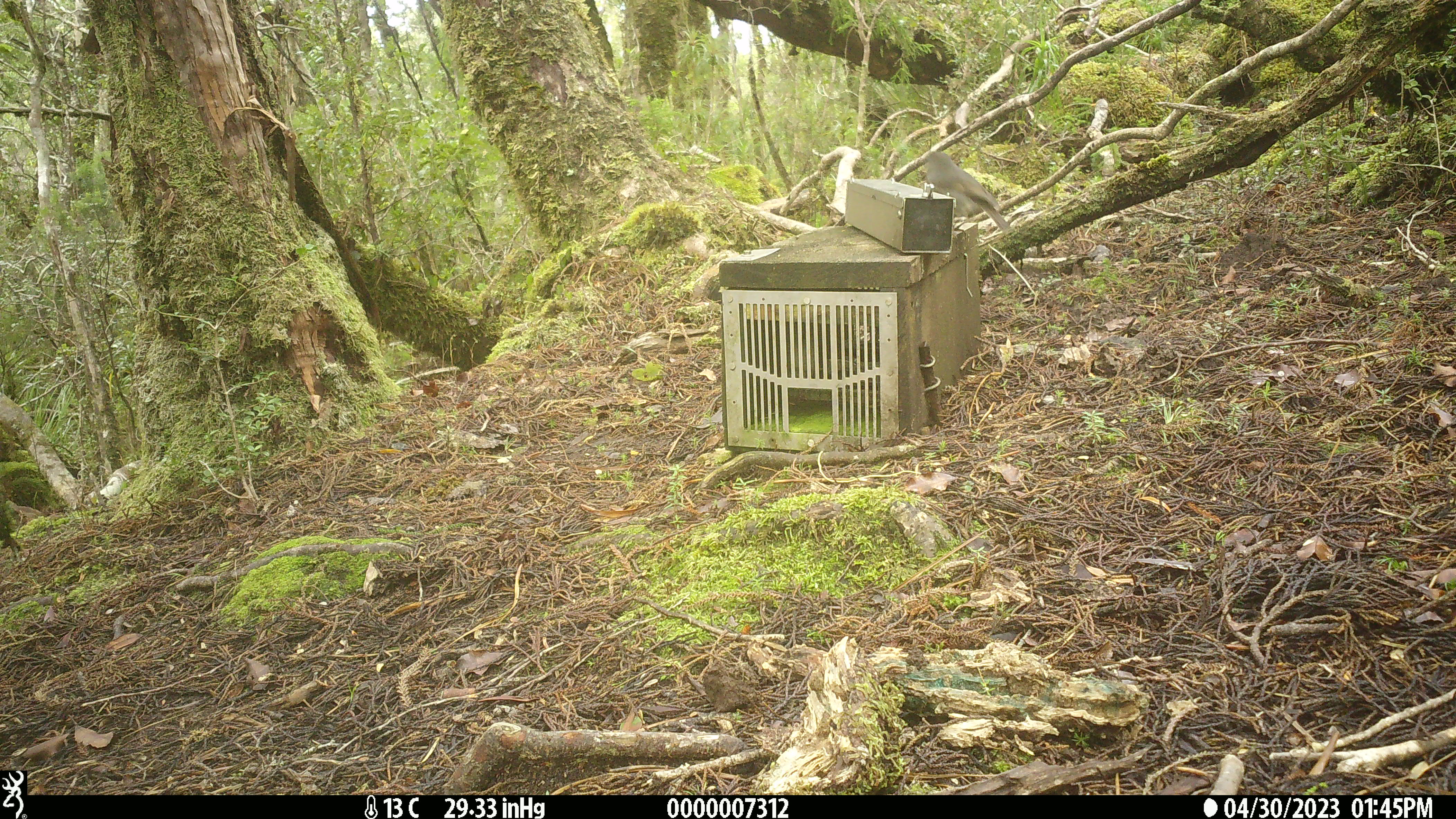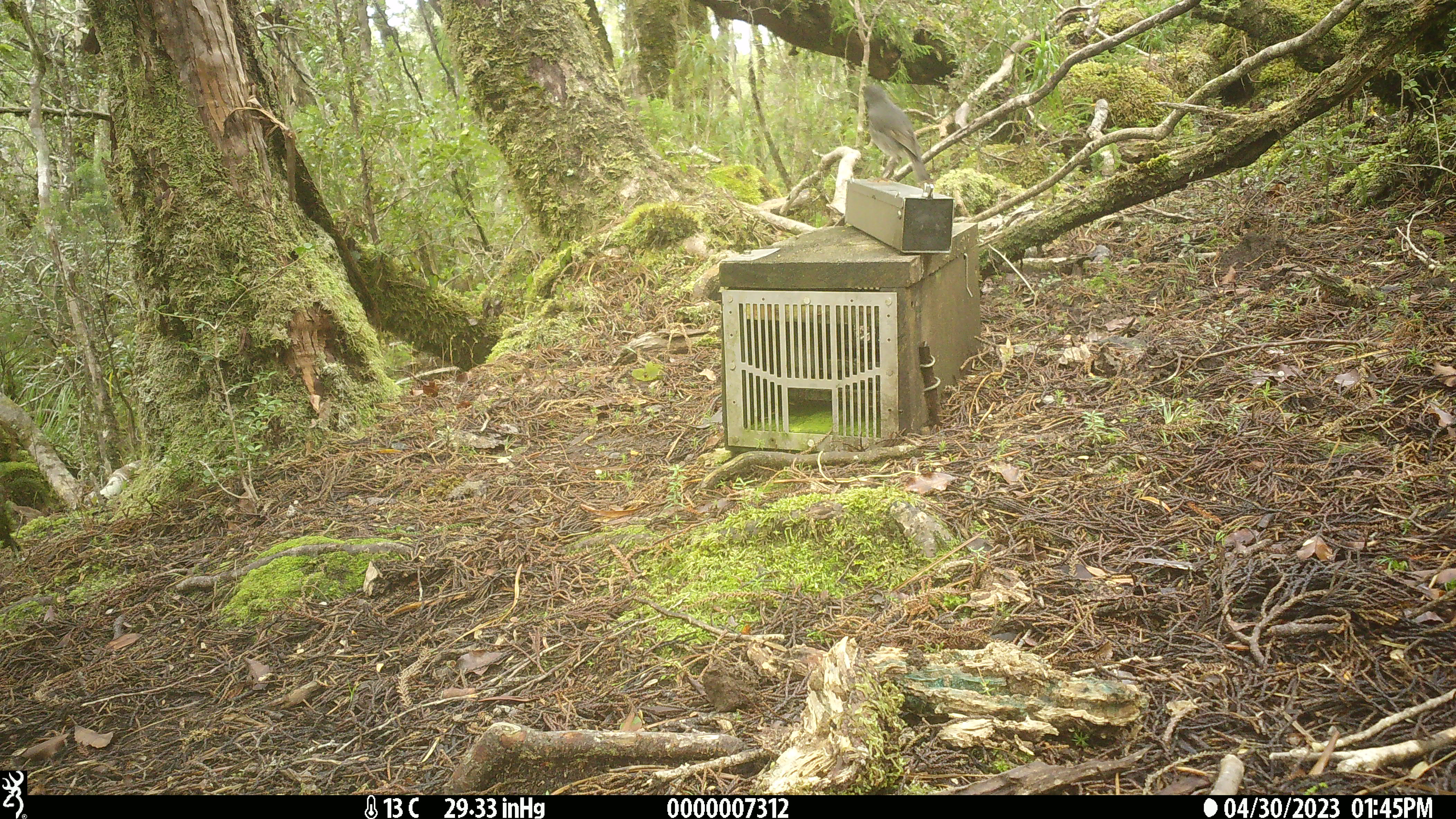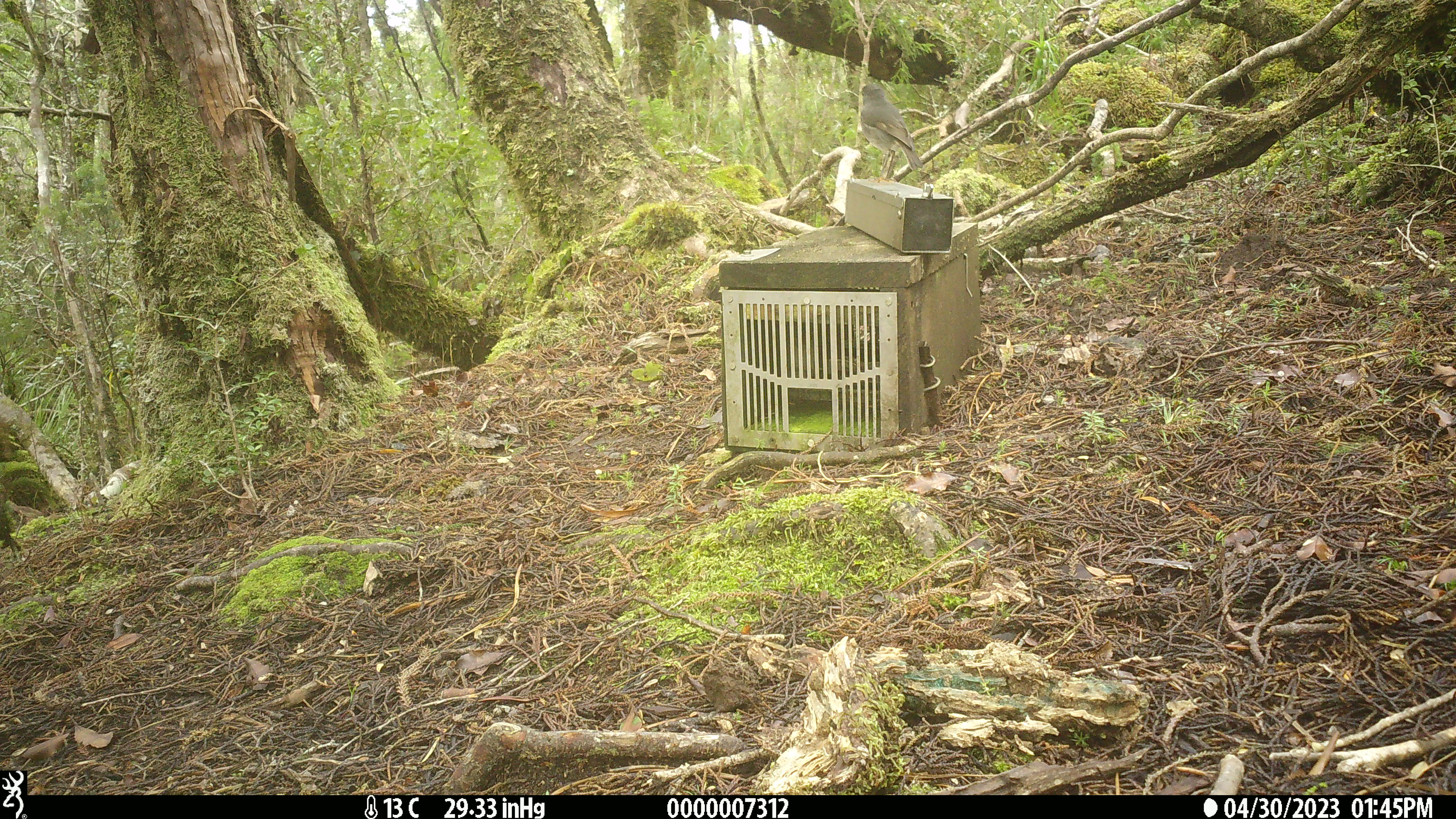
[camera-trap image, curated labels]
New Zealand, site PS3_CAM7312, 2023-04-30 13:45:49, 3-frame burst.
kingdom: Animalia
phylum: Chordata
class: Aves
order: Passeriformes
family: Petroicidae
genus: Petroica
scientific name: Petroica australis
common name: new zealand robin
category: robin